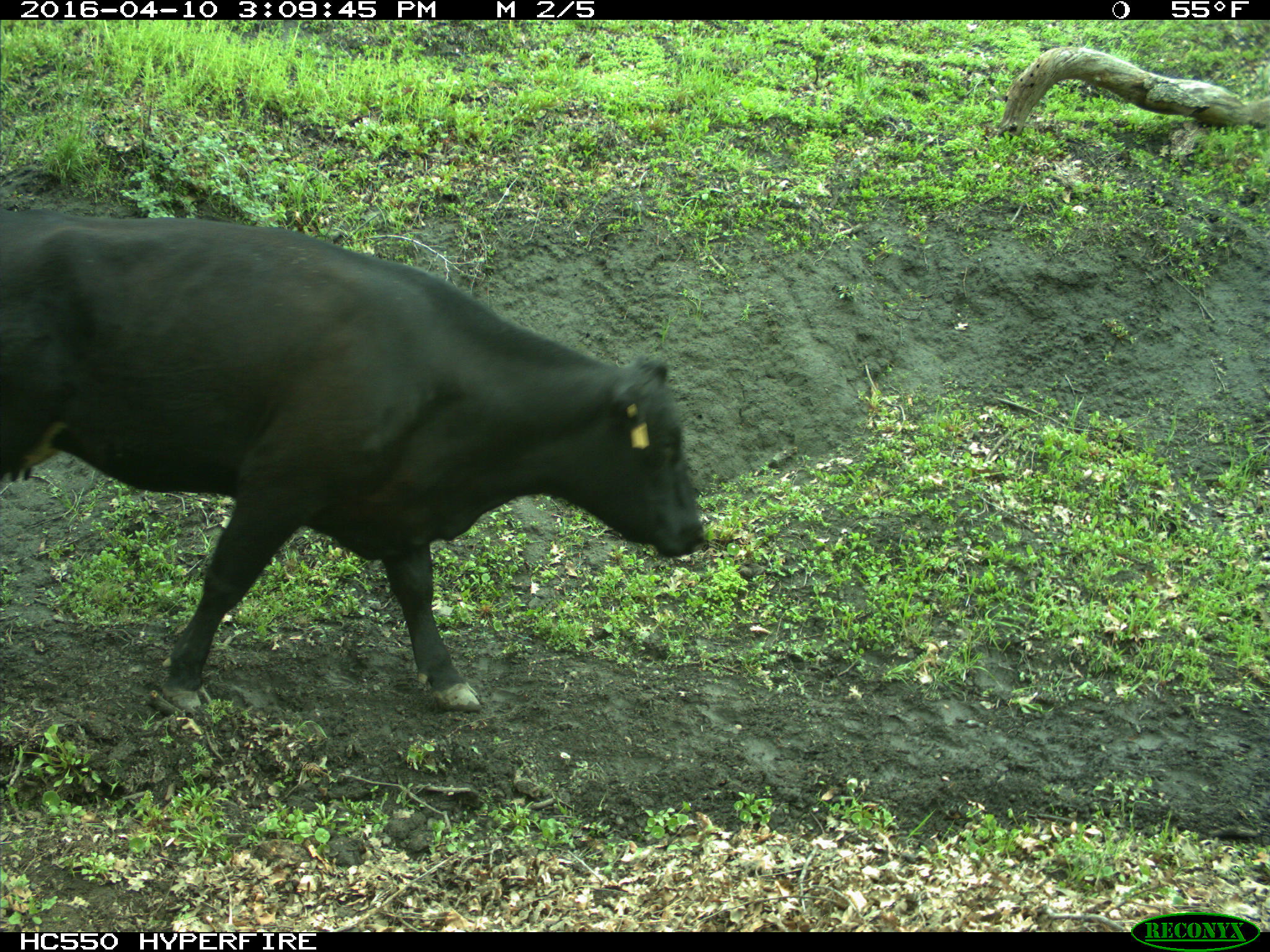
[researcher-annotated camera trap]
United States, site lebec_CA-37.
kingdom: Animalia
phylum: Chordata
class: Mammalia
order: Artiodactyla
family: Bovidae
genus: Bos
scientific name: Bos taurus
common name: domestic cow